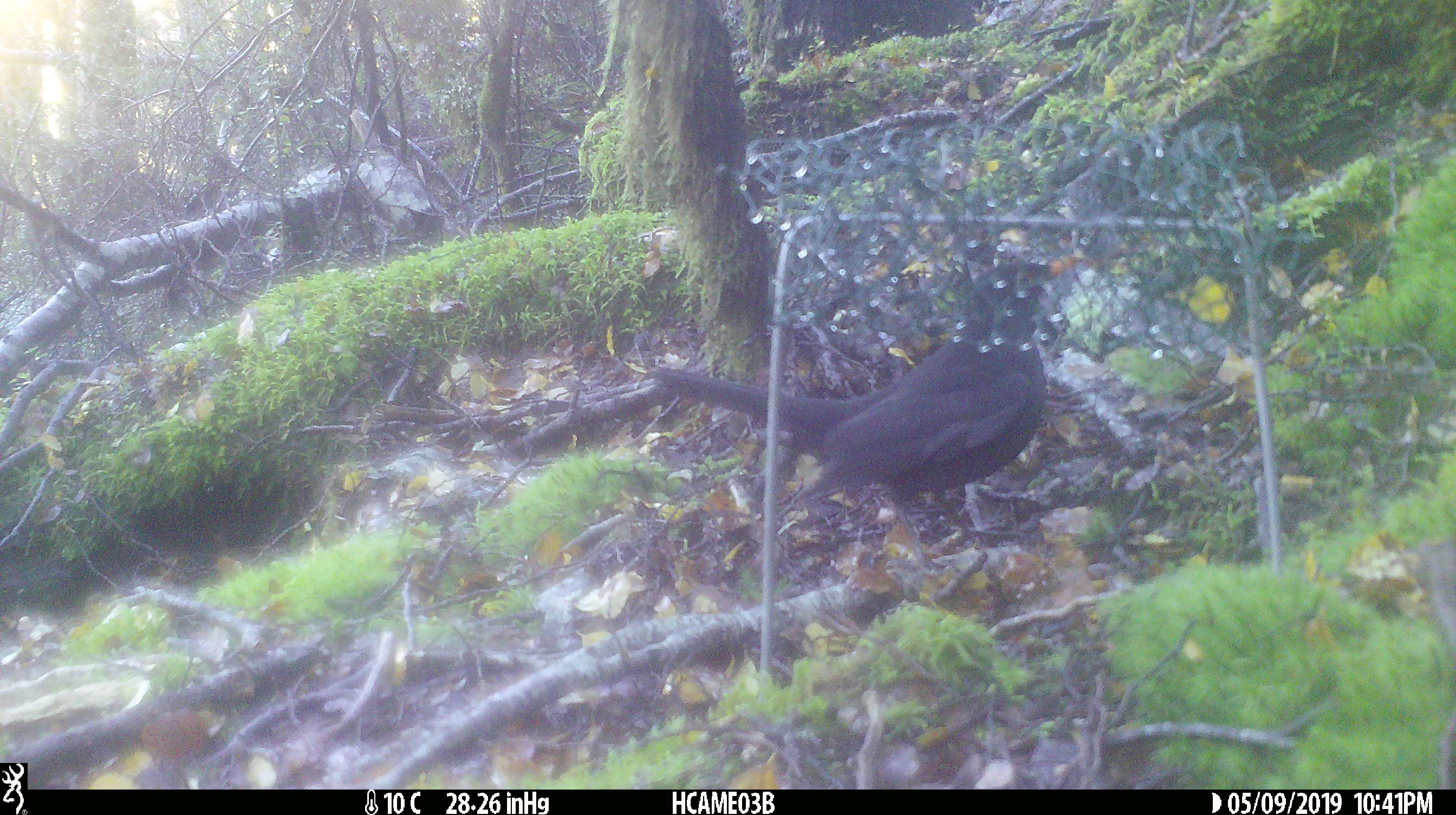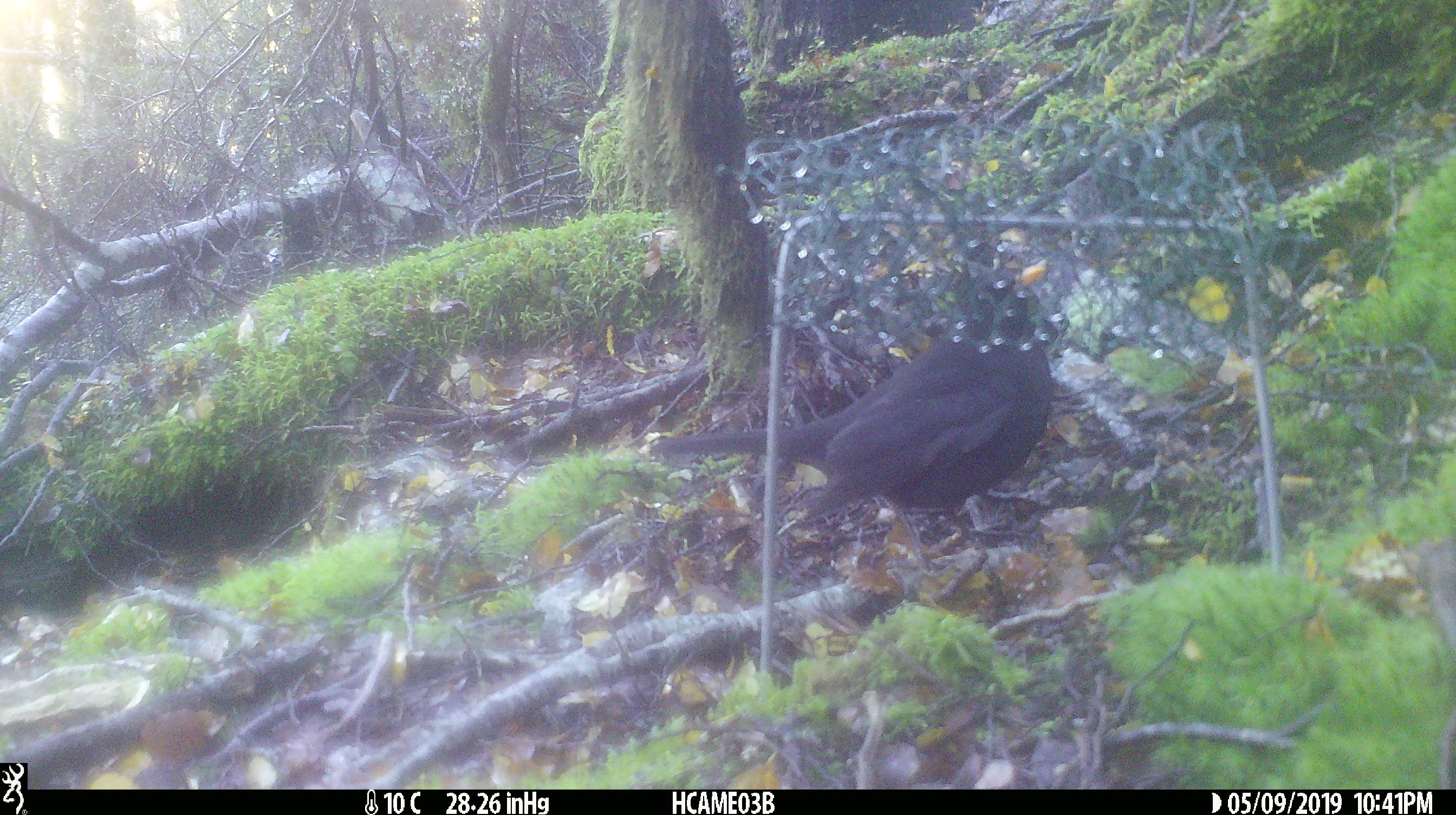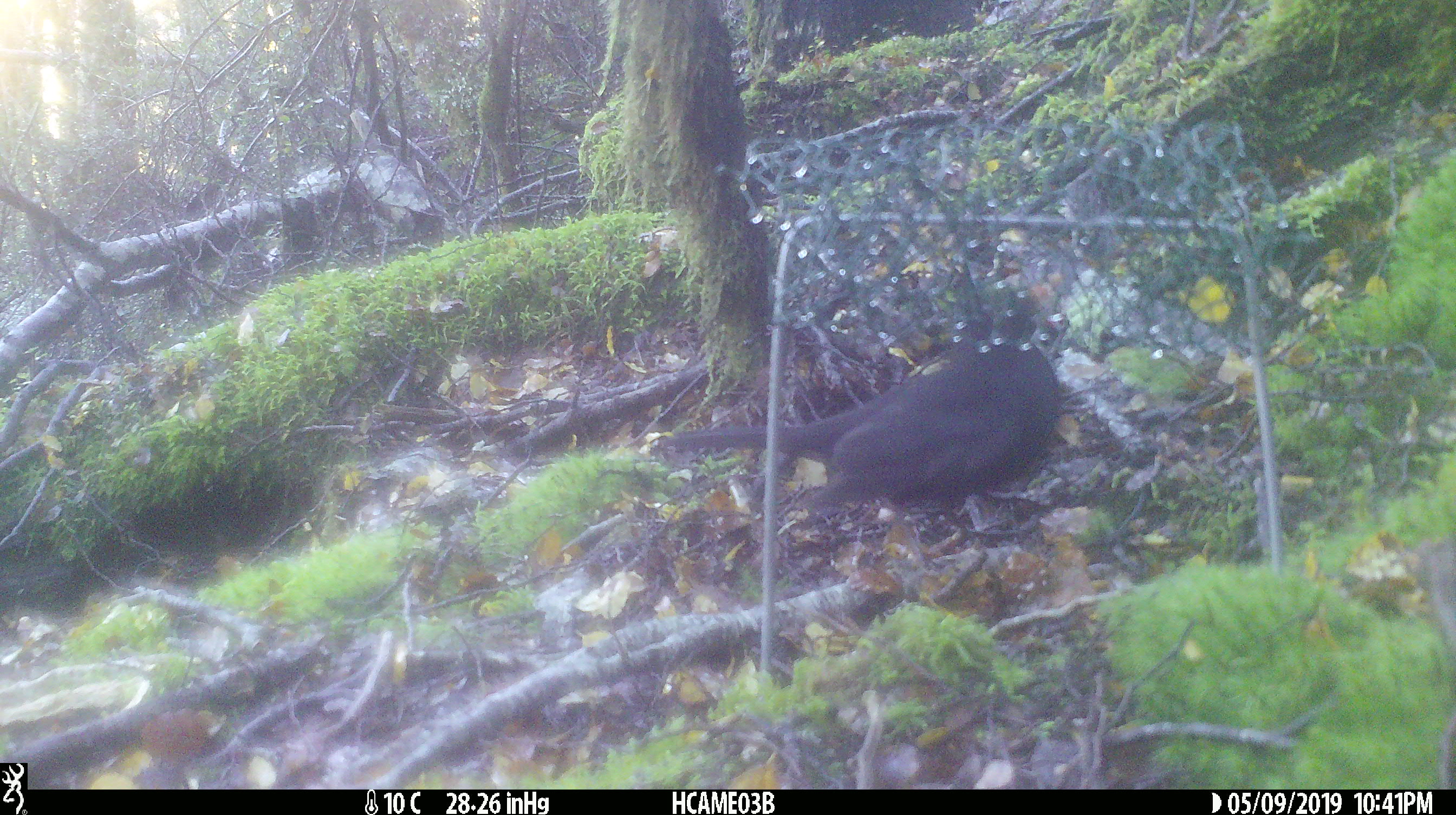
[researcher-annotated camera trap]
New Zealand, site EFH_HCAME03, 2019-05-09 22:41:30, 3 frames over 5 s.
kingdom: Animalia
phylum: Chordata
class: Aves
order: Passeriformes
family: Turdidae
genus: Turdus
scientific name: Turdus merula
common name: eurasian blackbird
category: blackbird